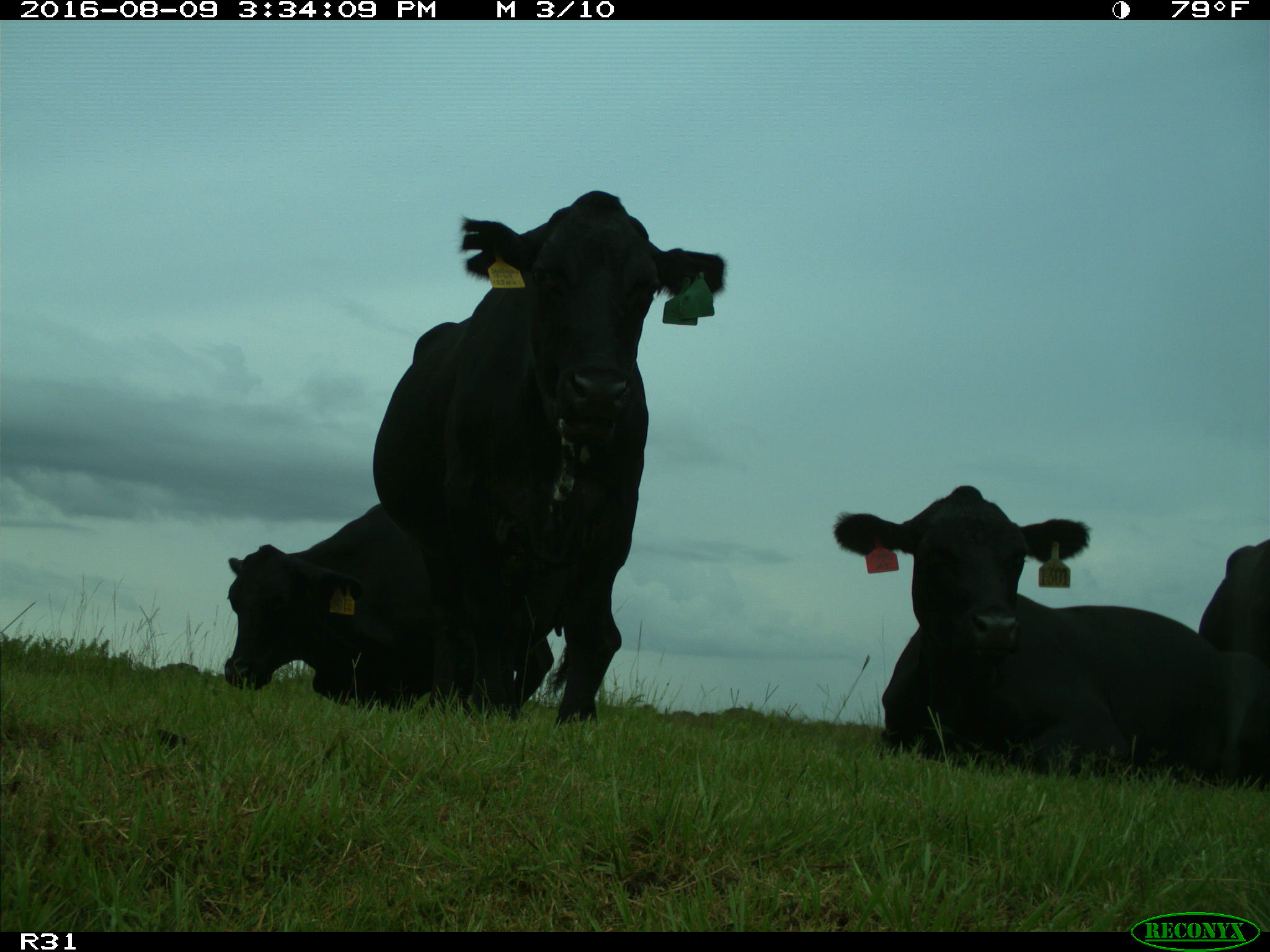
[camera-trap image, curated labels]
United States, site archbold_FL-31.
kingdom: Animalia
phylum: Chordata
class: Mammalia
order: Artiodactyla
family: Bovidae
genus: Bos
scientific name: Bos taurus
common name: domestic cow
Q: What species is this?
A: Bos taurus (domestic cow).